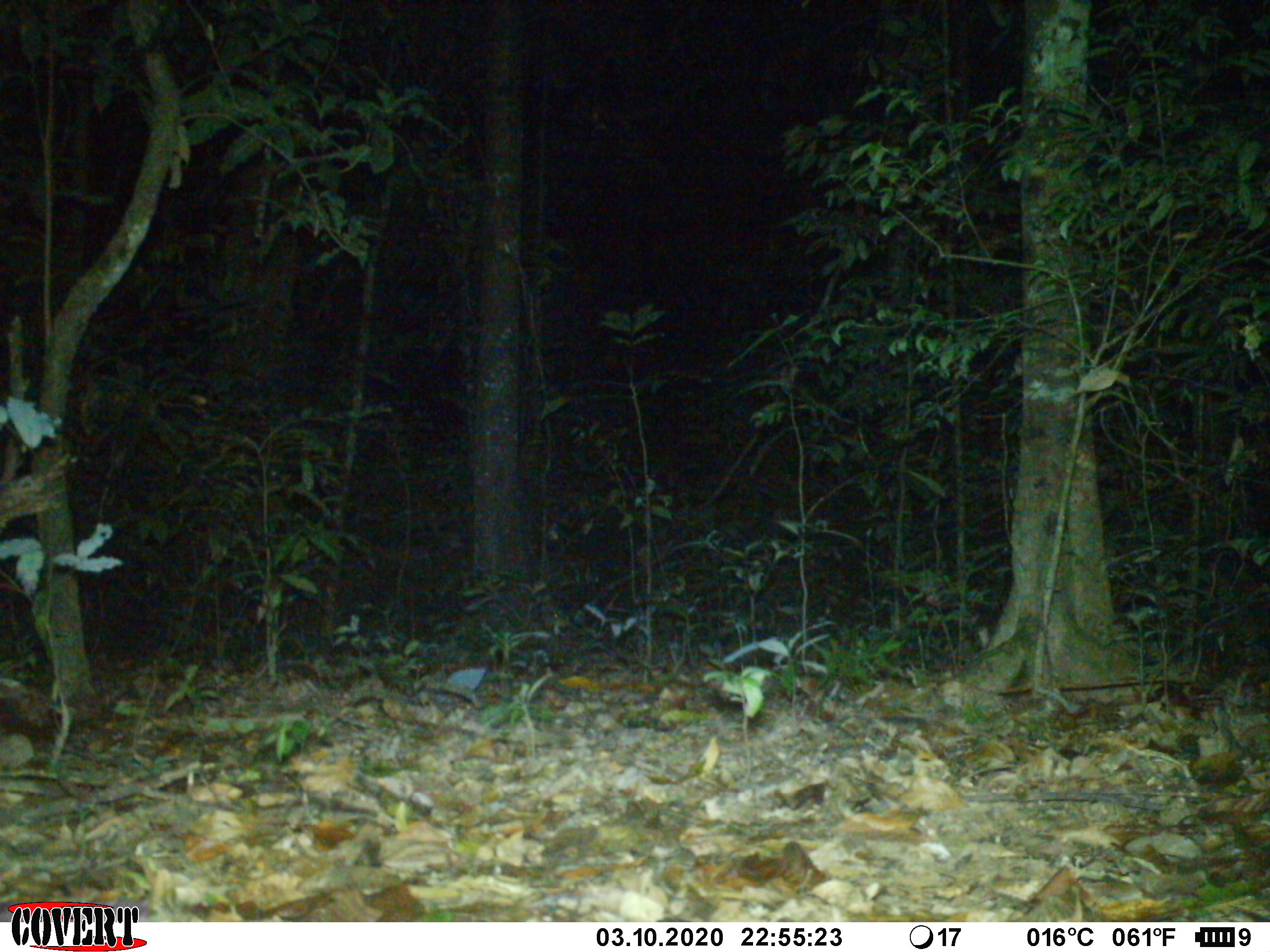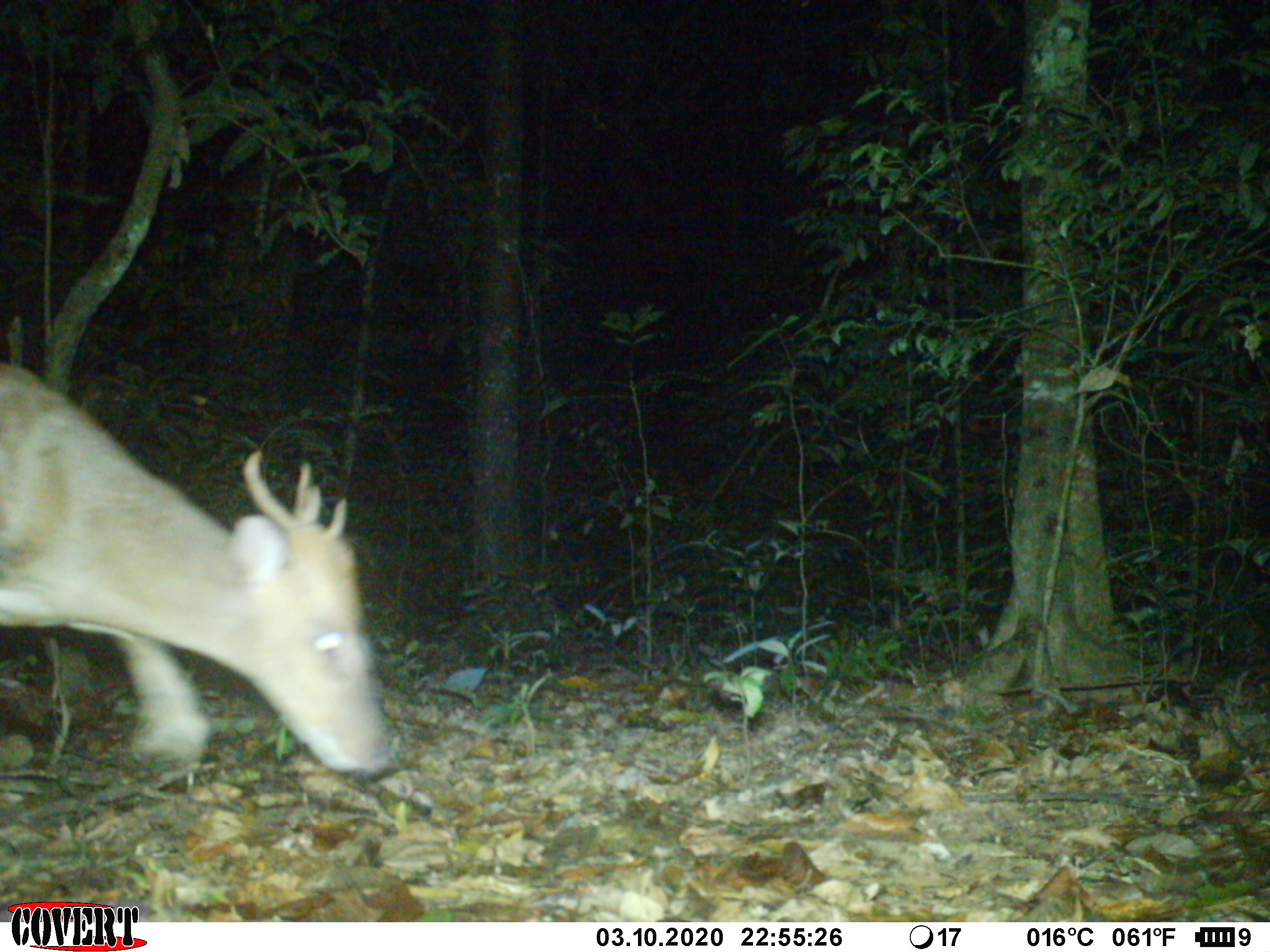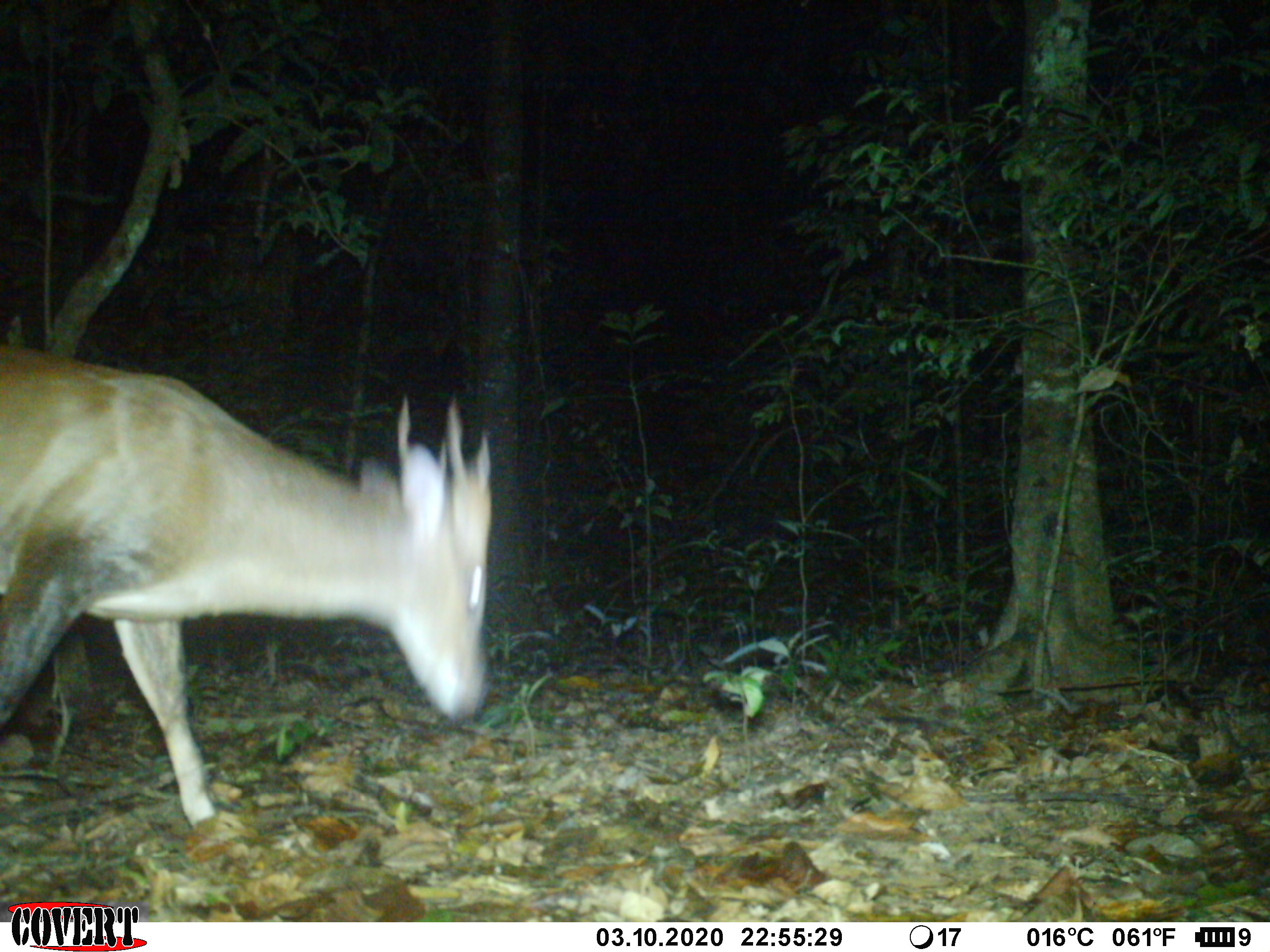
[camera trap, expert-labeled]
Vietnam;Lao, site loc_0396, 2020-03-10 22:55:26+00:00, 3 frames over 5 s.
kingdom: Animalia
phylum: Chordata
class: Mammalia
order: Artiodactyla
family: Cervidae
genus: Muntiacus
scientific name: Muntiacus vuquangensis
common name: large-antlered muntjac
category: large antlered muntjac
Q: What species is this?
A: Large antlered muntjac (large-antlered muntjac) (Muntiacus vuquangensis).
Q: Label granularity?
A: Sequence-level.